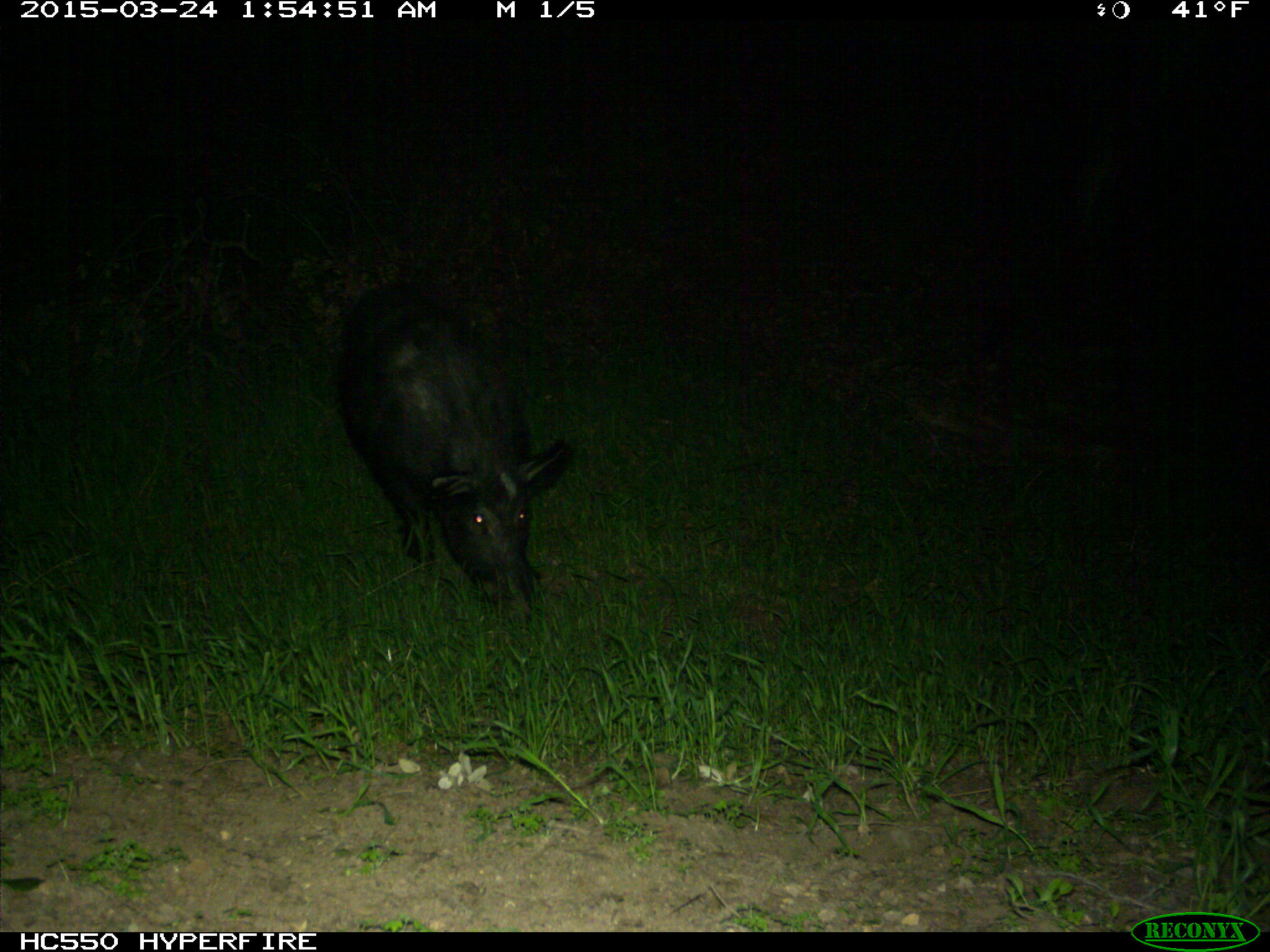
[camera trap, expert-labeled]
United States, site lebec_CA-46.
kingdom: Animalia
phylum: Chordata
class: Mammalia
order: Artiodactyla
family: Suidae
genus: Sus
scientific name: Sus scrofa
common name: wild boar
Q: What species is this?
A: Sus scrofa (wild boar).